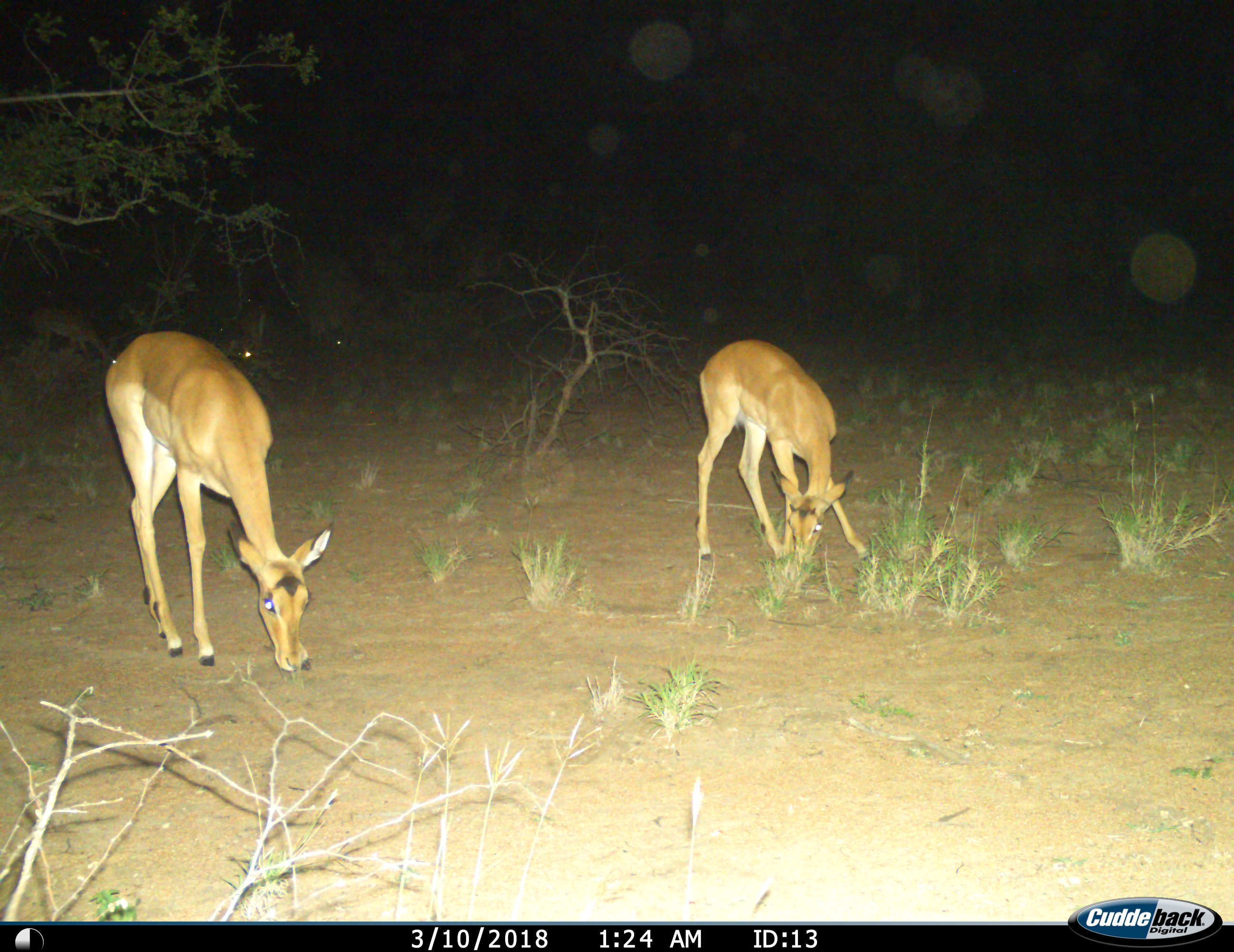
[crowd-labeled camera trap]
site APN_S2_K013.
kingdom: Animalia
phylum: Chordata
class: Mammalia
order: Artiodactyla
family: Bovidae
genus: Aepyceros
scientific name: Aepyceros melampus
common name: impala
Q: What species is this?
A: Impala (Aepyceros melampus).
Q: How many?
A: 3.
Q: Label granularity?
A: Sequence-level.